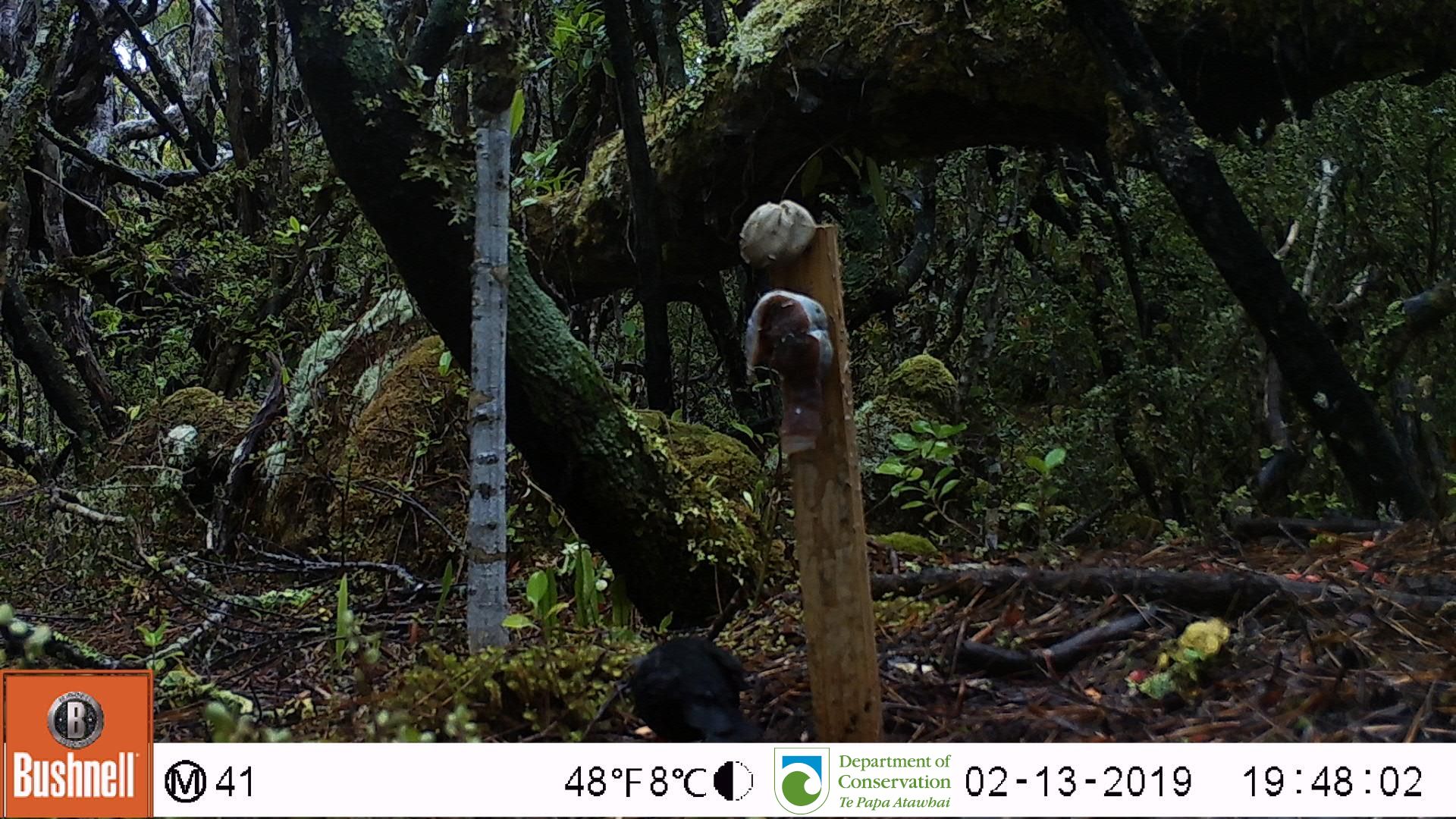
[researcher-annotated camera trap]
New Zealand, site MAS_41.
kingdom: Animalia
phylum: Chordata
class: Aves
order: Passeriformes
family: Turdidae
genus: Turdus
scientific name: Turdus merula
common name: eurasian blackbird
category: blackbird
Blackbird (eurasian blackbird) (Turdus merula).